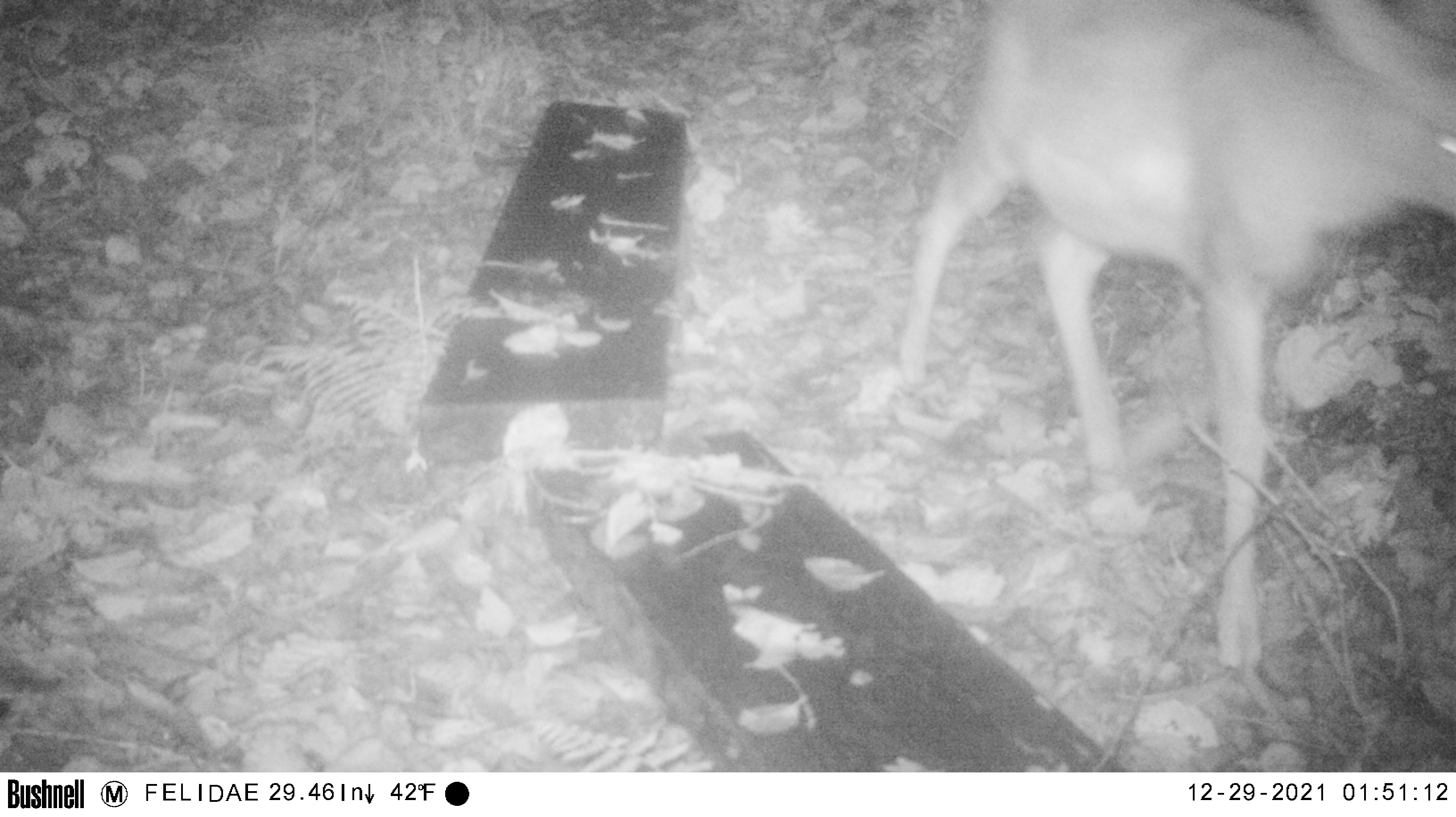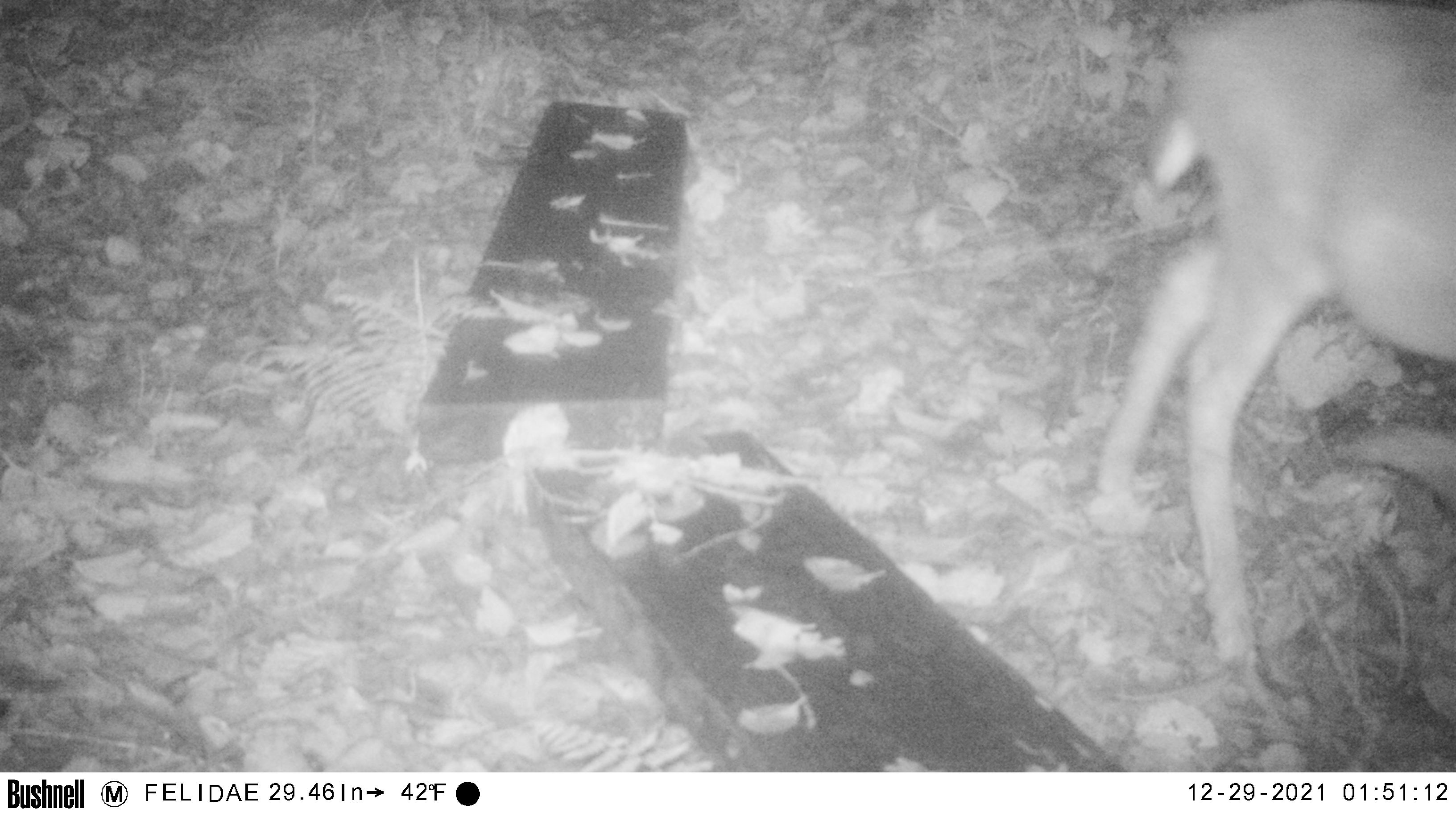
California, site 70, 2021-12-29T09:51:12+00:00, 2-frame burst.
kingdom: Animalia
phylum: Chordata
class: Mammalia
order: Artiodactyla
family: Cervidae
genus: Odocoileus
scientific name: Odocoileus hemionus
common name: mule deer